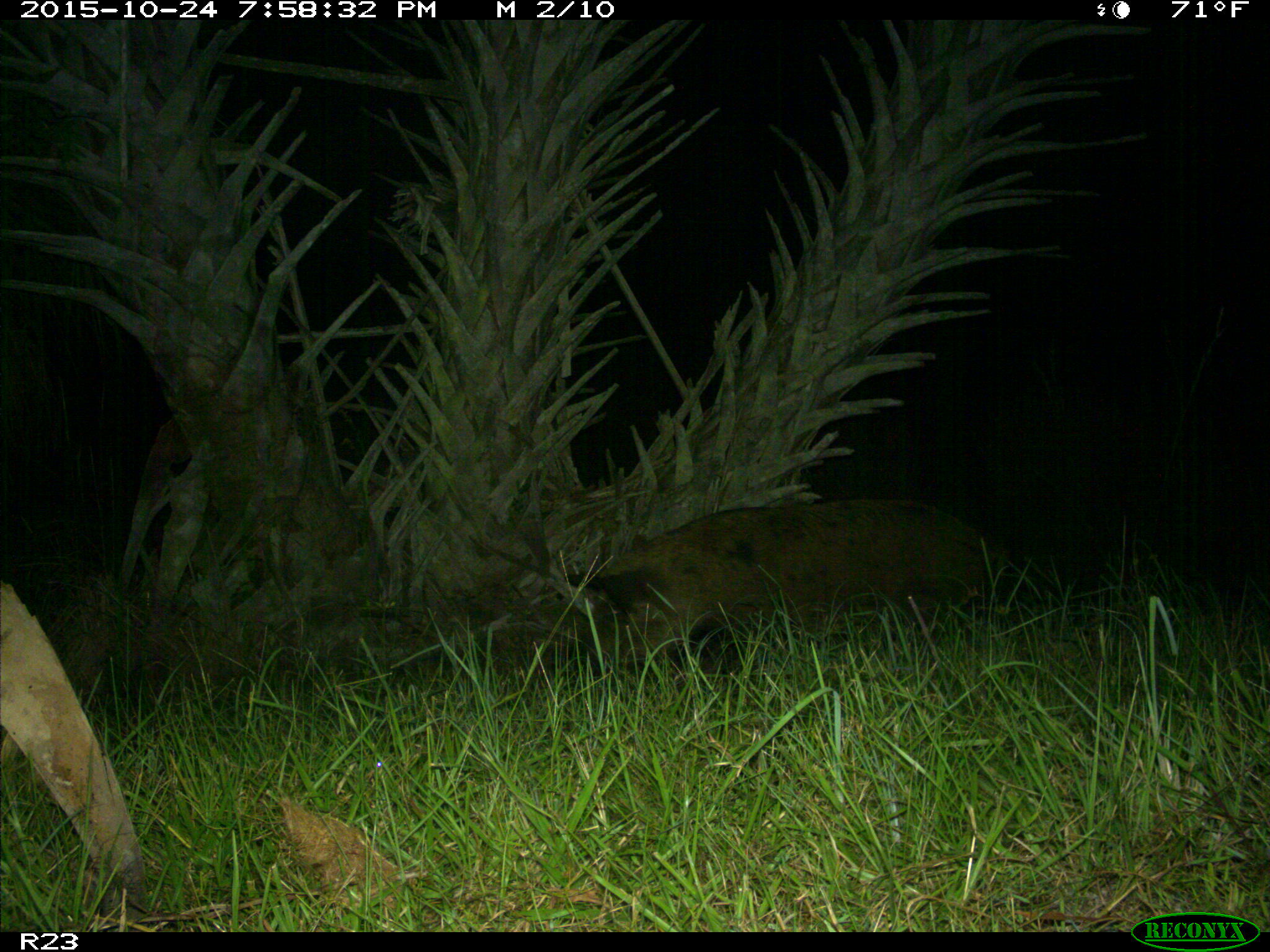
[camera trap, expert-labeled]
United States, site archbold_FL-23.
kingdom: Animalia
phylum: Chordata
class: Mammalia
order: Artiodactyla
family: Suidae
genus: Sus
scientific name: Sus scrofa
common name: wild boar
Sus scrofa (wild boar).